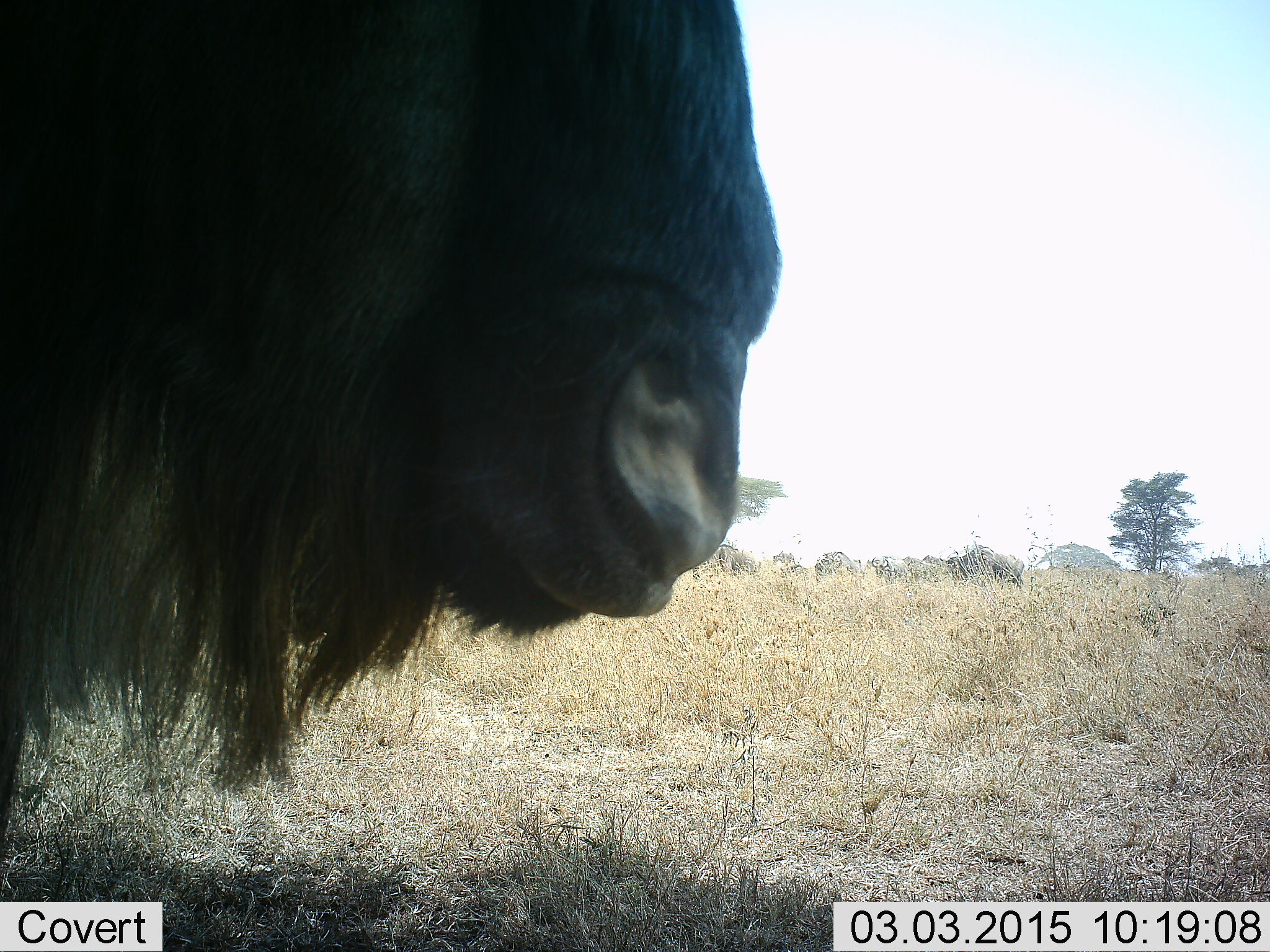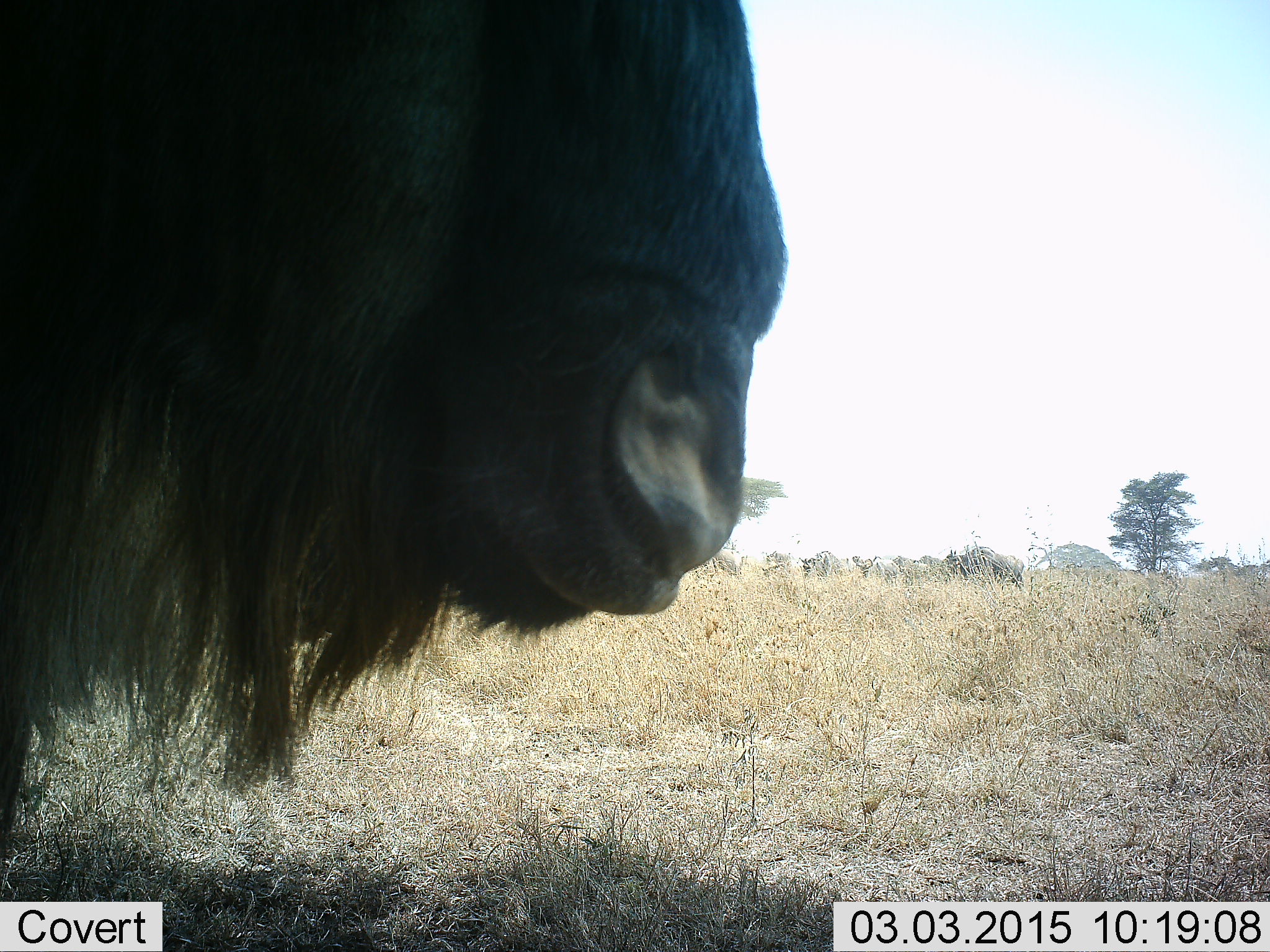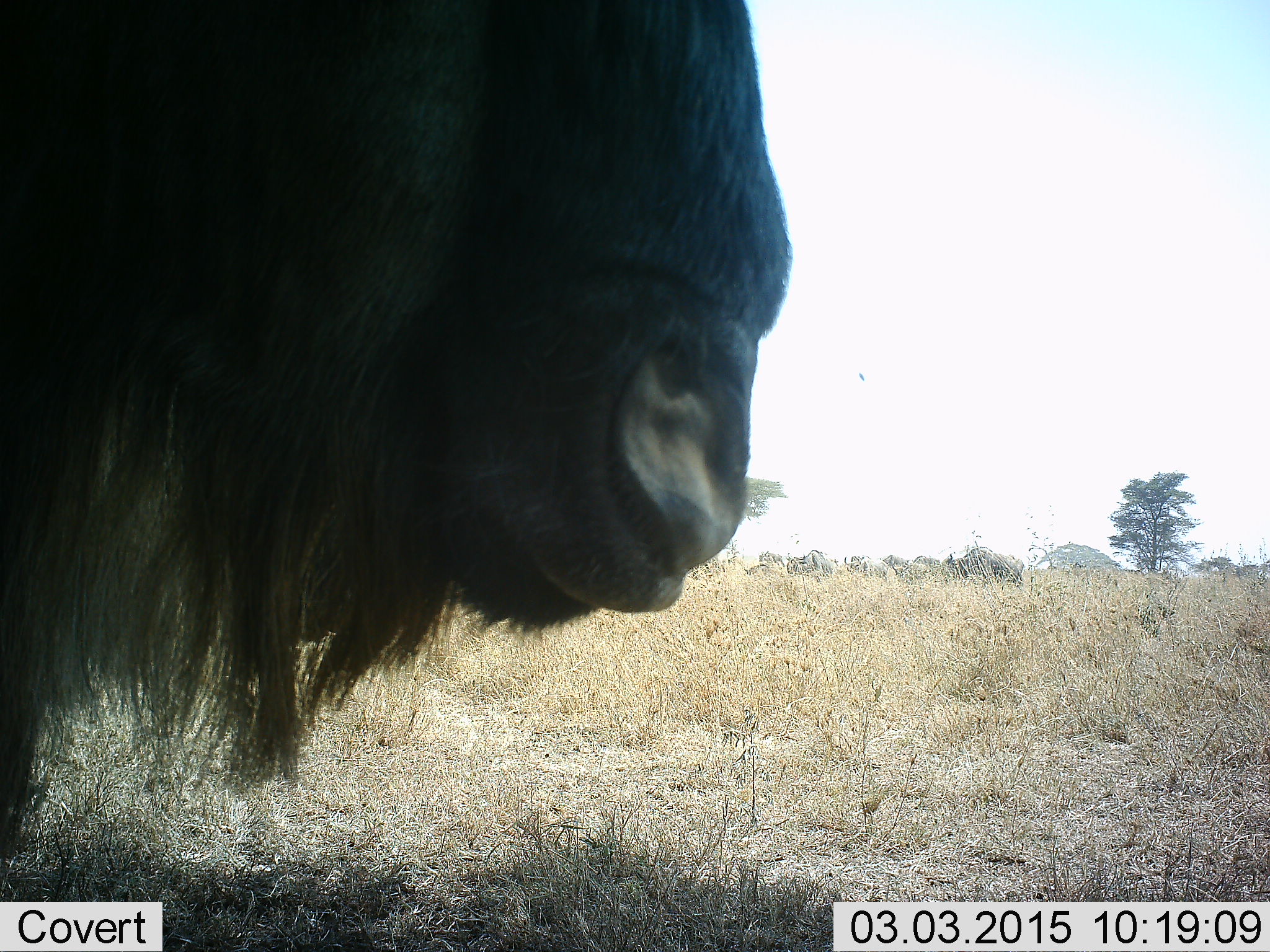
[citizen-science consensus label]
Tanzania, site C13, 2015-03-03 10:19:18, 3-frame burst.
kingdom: Animalia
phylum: Chordata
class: Mammalia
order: Artiodactyla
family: Bovidae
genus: Connochaetes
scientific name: Connochaetes taurinus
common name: blue wildebeest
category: wildebeest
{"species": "wildebeest (blue wildebeest) (Connochaetes taurinus)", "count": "10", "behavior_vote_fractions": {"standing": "90%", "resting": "0%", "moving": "50%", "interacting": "0%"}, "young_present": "0%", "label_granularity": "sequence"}